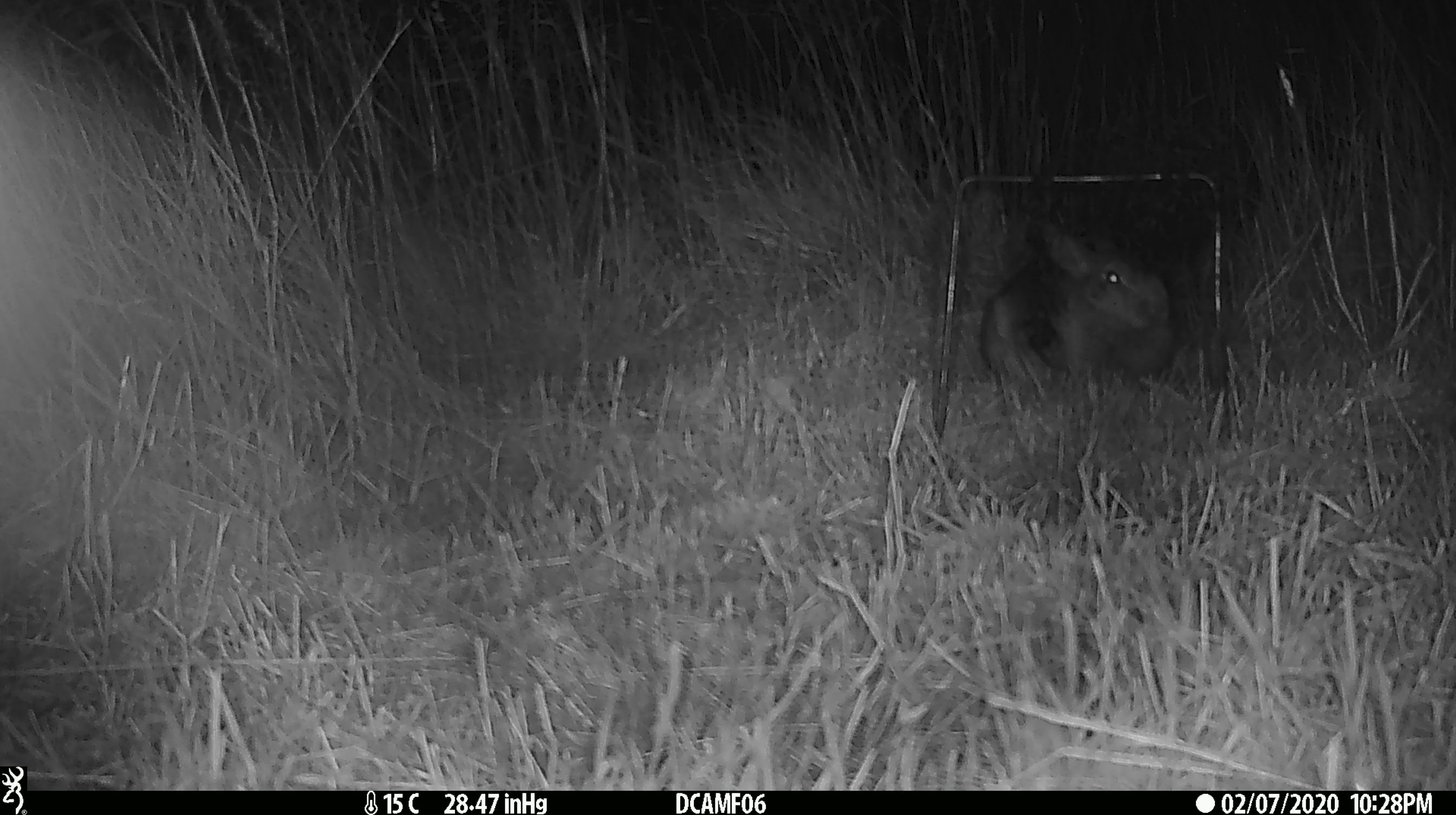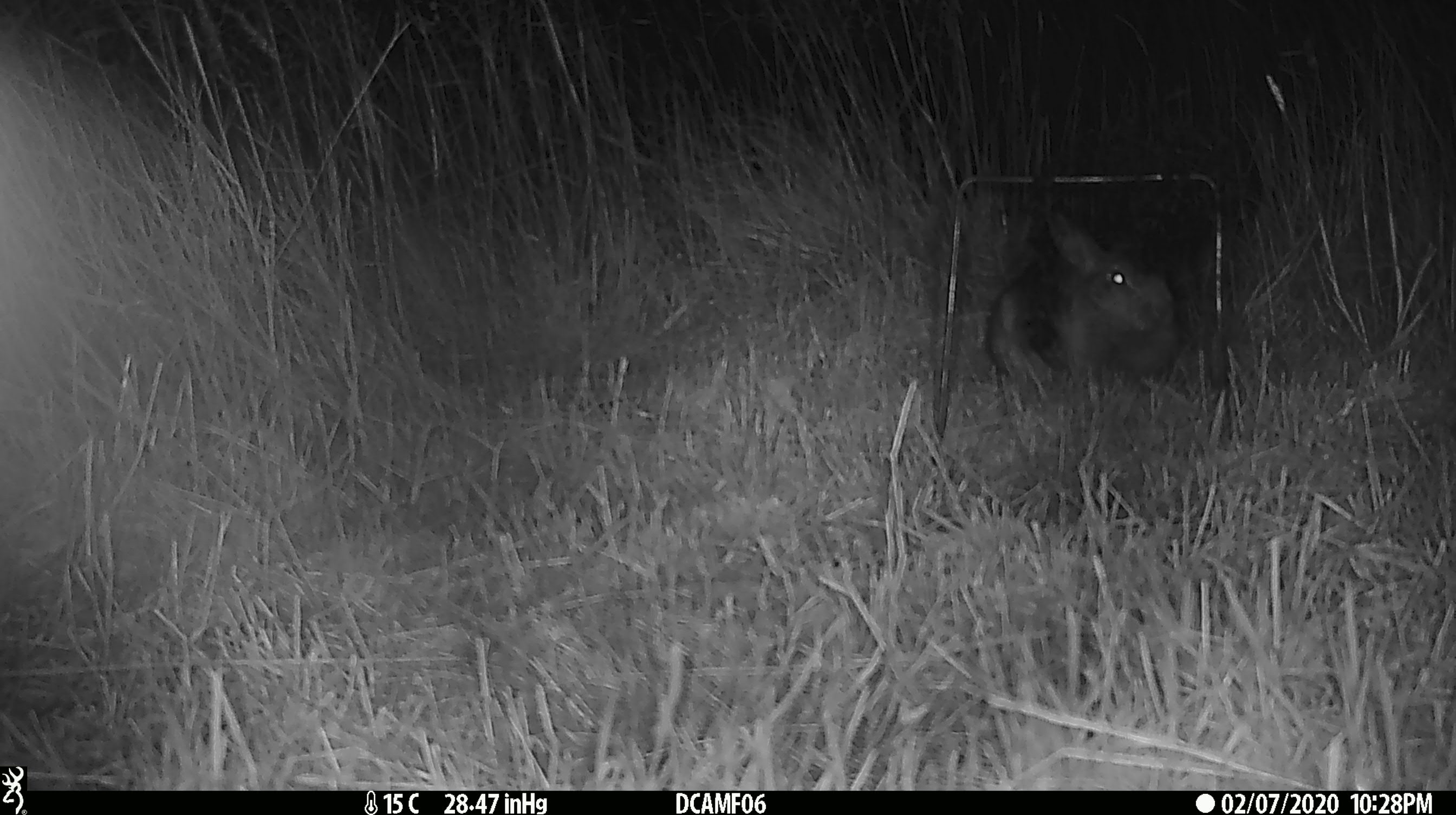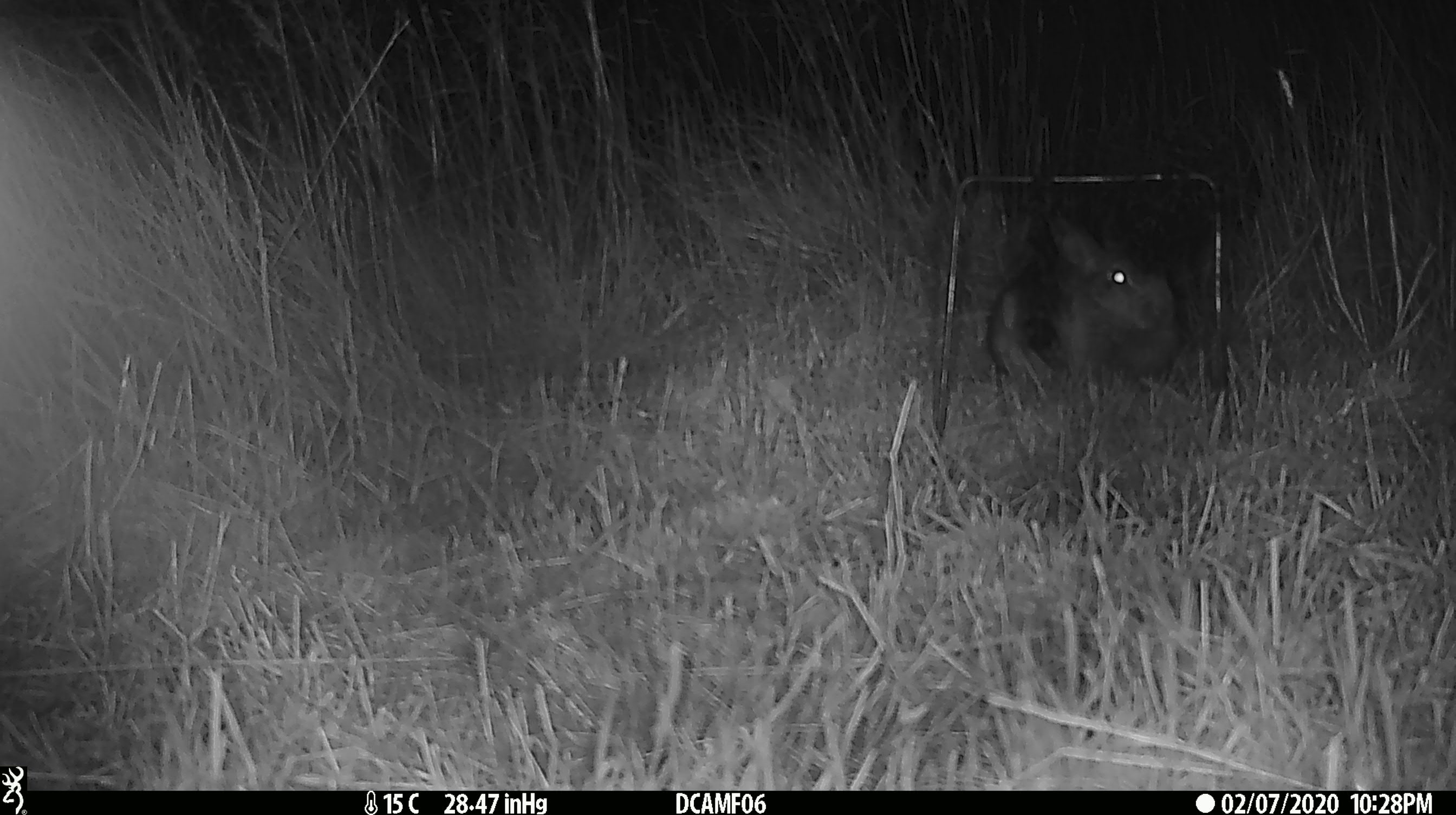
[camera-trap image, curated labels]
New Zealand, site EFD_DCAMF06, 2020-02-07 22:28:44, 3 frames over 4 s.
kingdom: Animalia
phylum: Chordata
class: Mammalia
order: Lagomorpha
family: Leporidae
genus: Oryctolagus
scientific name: Oryctolagus cuniculus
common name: european rabbit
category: rabbit